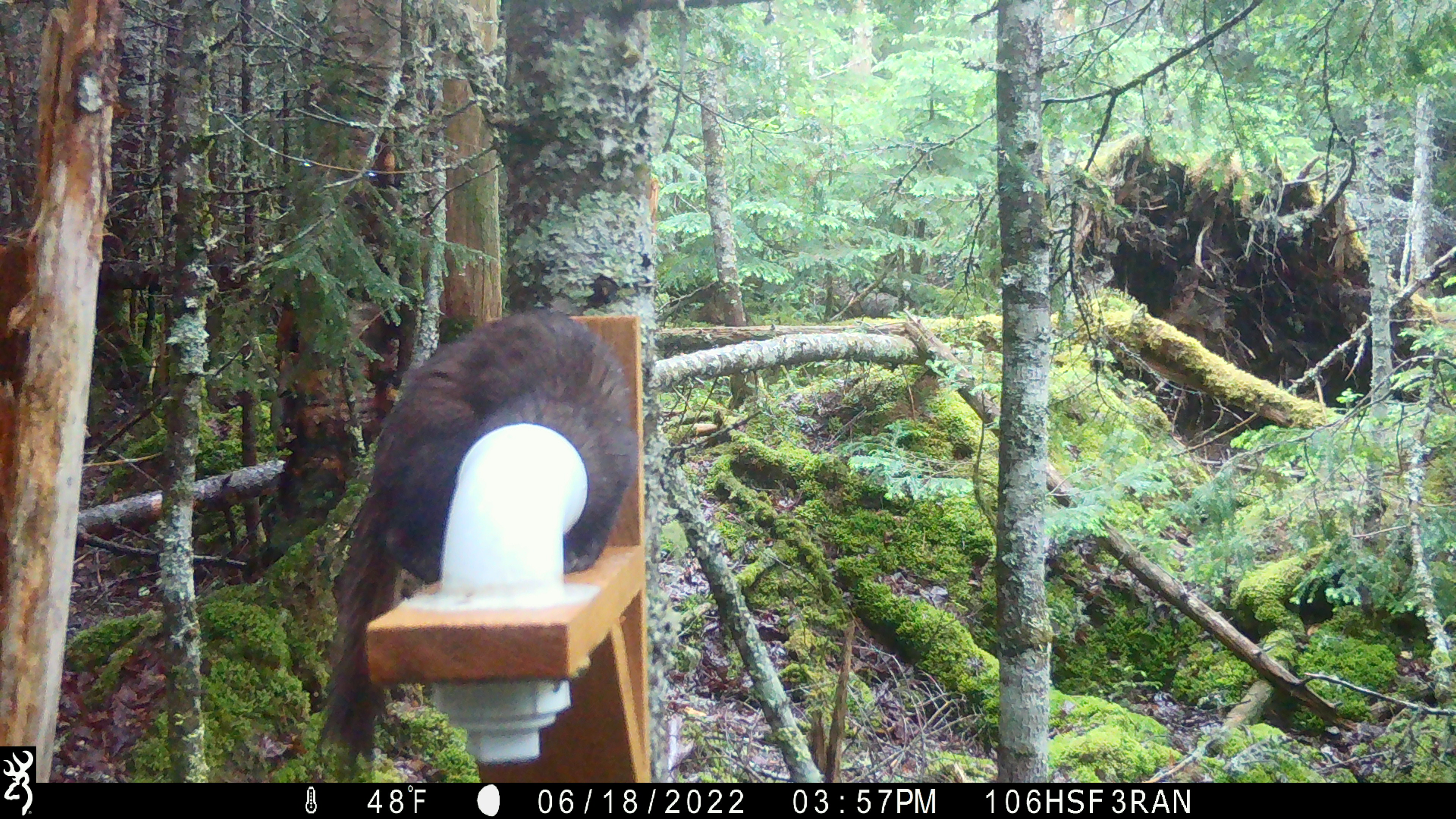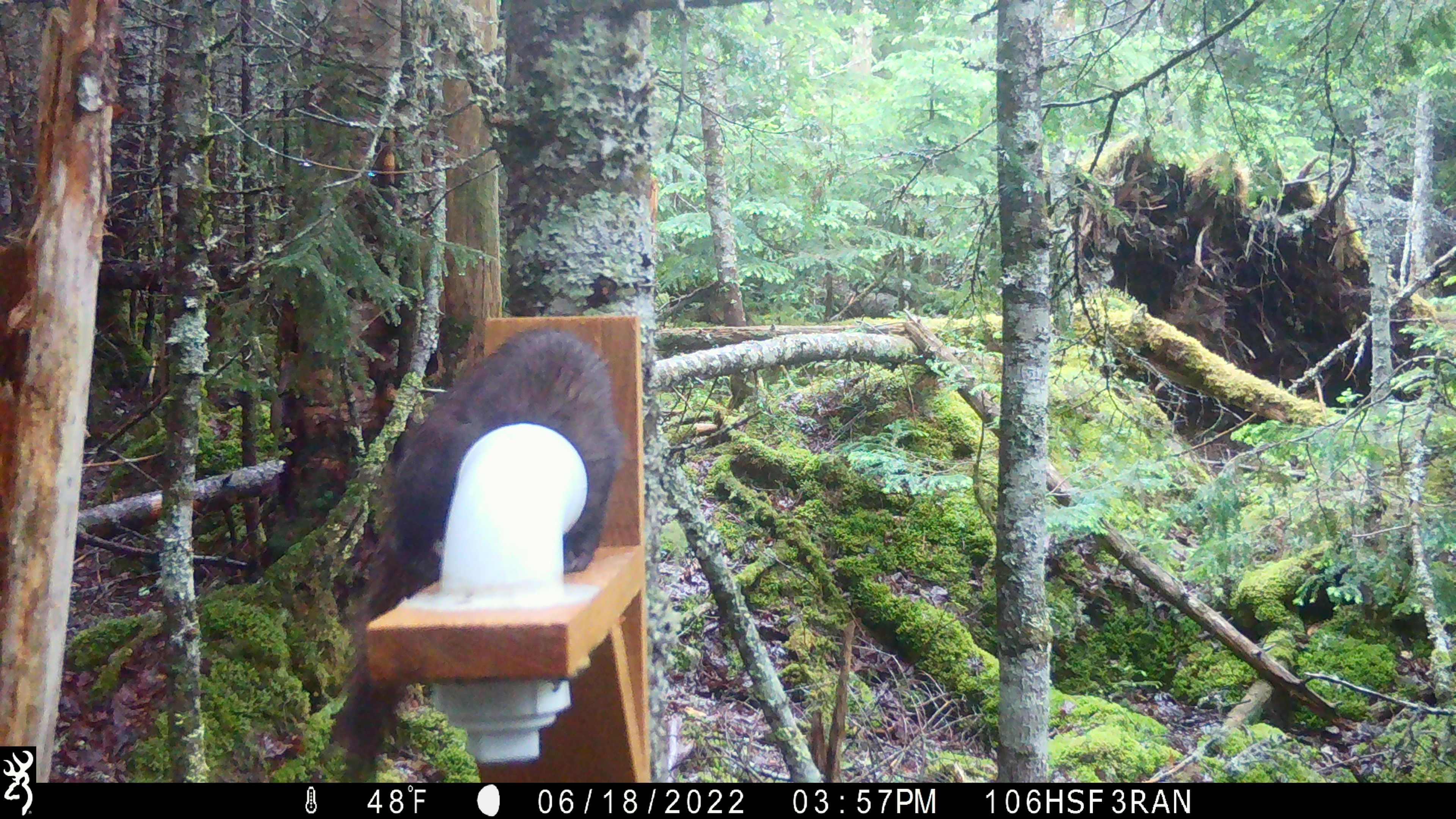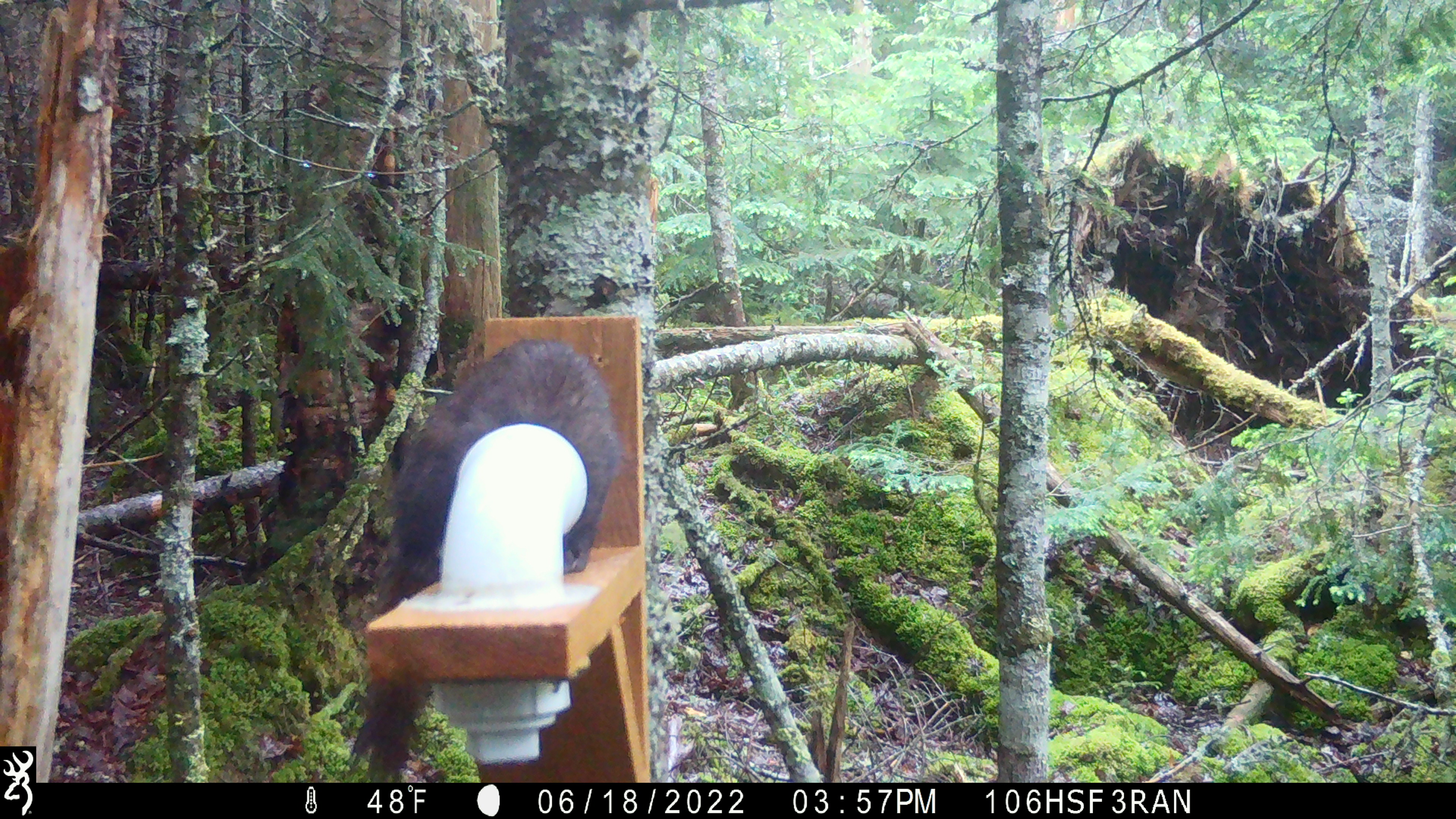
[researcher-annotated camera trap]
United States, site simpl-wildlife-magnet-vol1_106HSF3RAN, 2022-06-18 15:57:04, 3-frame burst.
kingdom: Animalia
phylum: Chordata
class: Mammalia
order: Carnivora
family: Mustelidae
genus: Martes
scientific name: Martes americana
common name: american marten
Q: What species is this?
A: American marten (Martes americana).